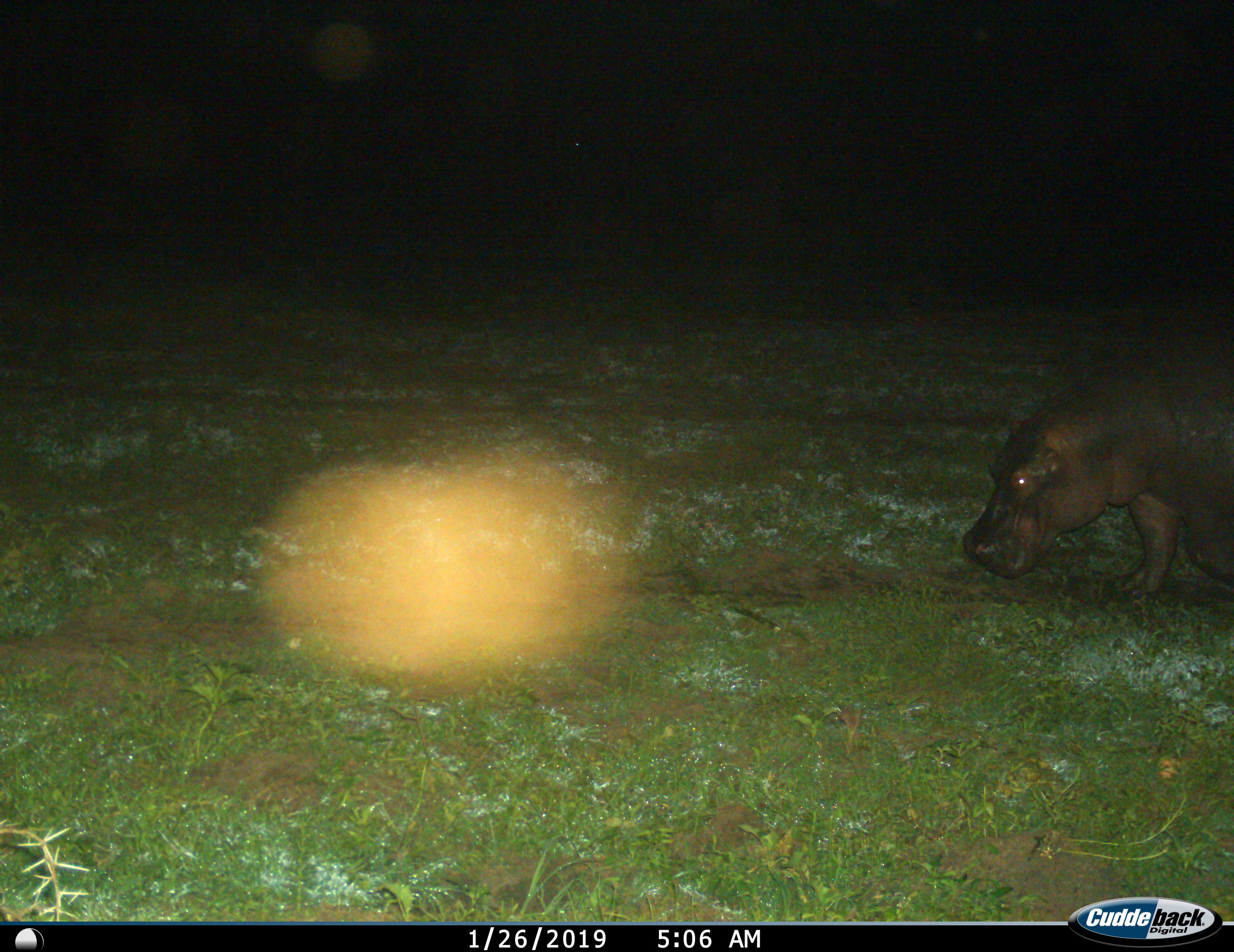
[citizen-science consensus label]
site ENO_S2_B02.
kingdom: Animalia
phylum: Chordata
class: Mammalia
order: Artiodactyla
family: Hippopotamidae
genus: Hippopotamus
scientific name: Hippopotamus amphibius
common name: hippopotamus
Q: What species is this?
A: Hippopotamus (Hippopotamus amphibius).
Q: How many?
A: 1.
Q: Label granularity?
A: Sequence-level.